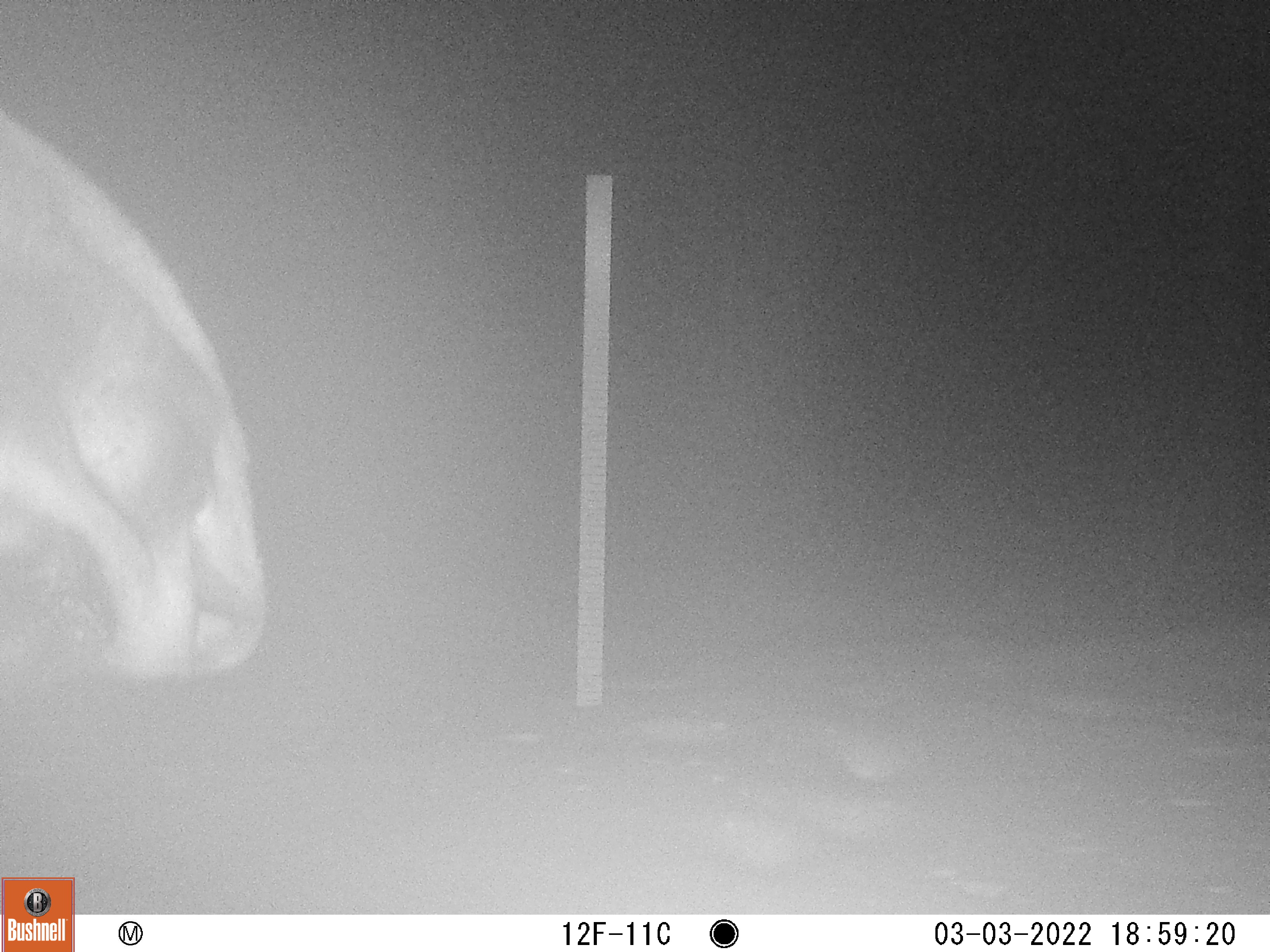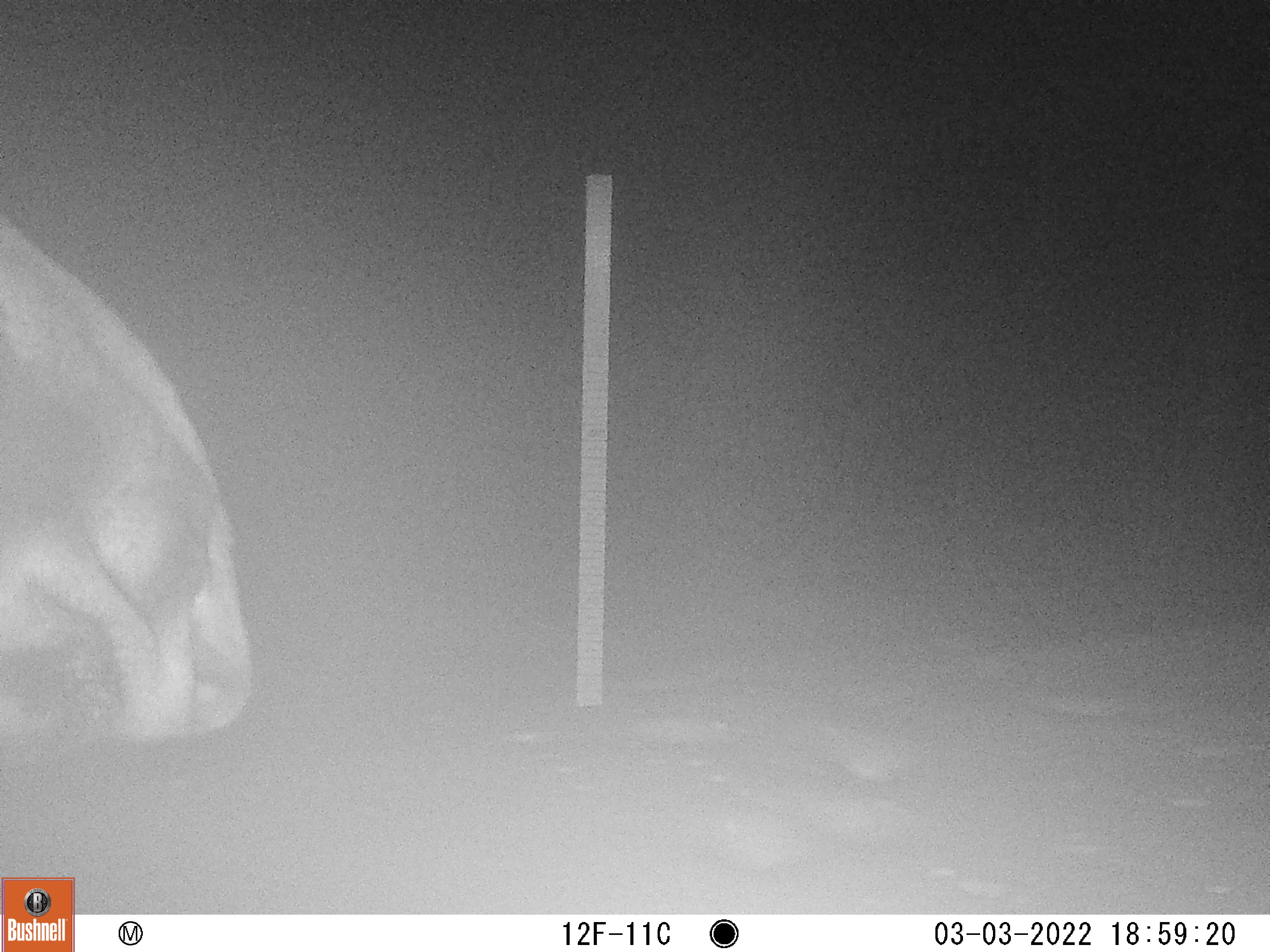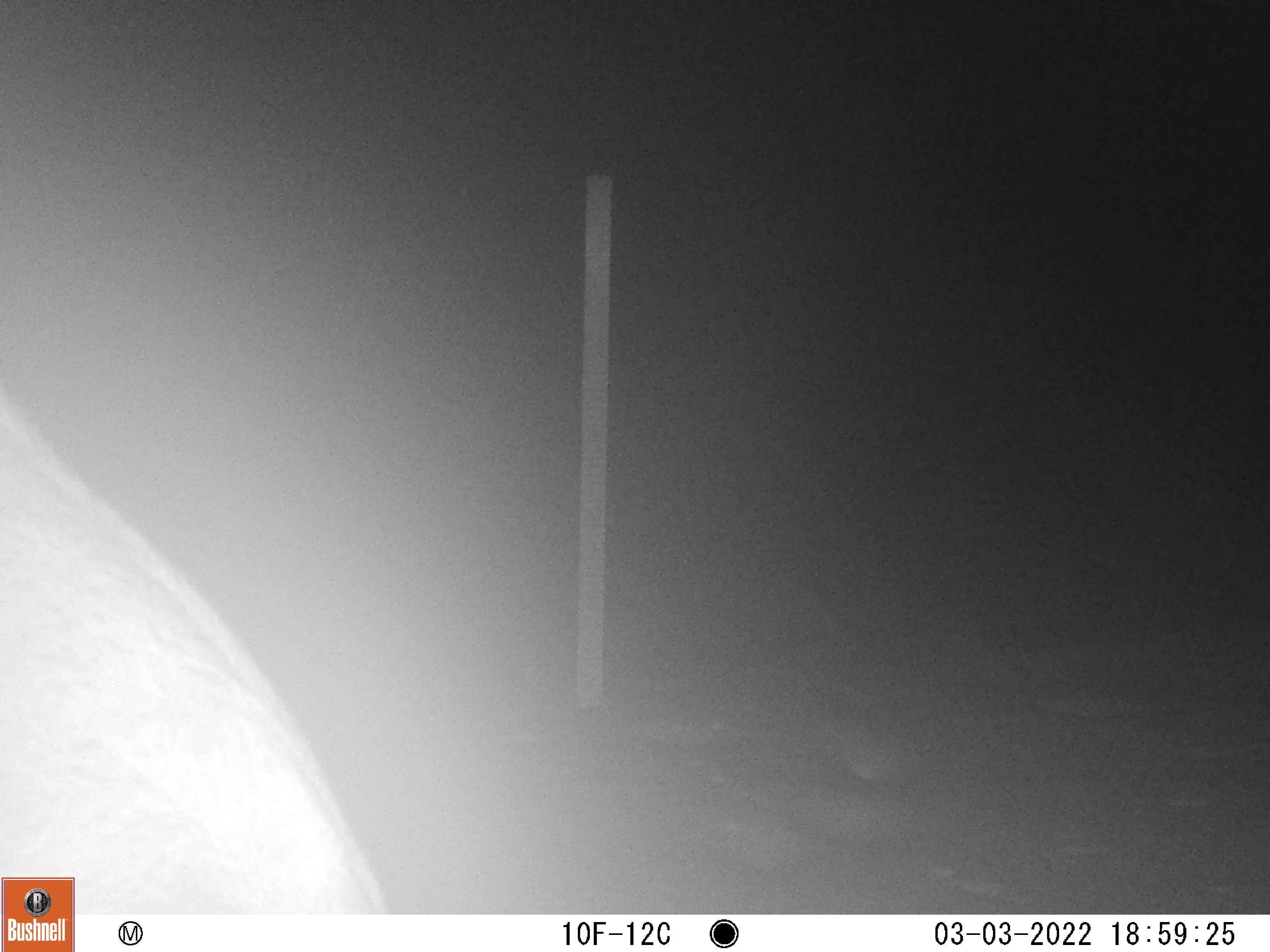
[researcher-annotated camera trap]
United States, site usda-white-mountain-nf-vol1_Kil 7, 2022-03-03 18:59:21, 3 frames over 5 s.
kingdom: Animalia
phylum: Chordata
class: Mammalia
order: Artiodactyla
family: Cervidae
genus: Alces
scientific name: Alces alces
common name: moose